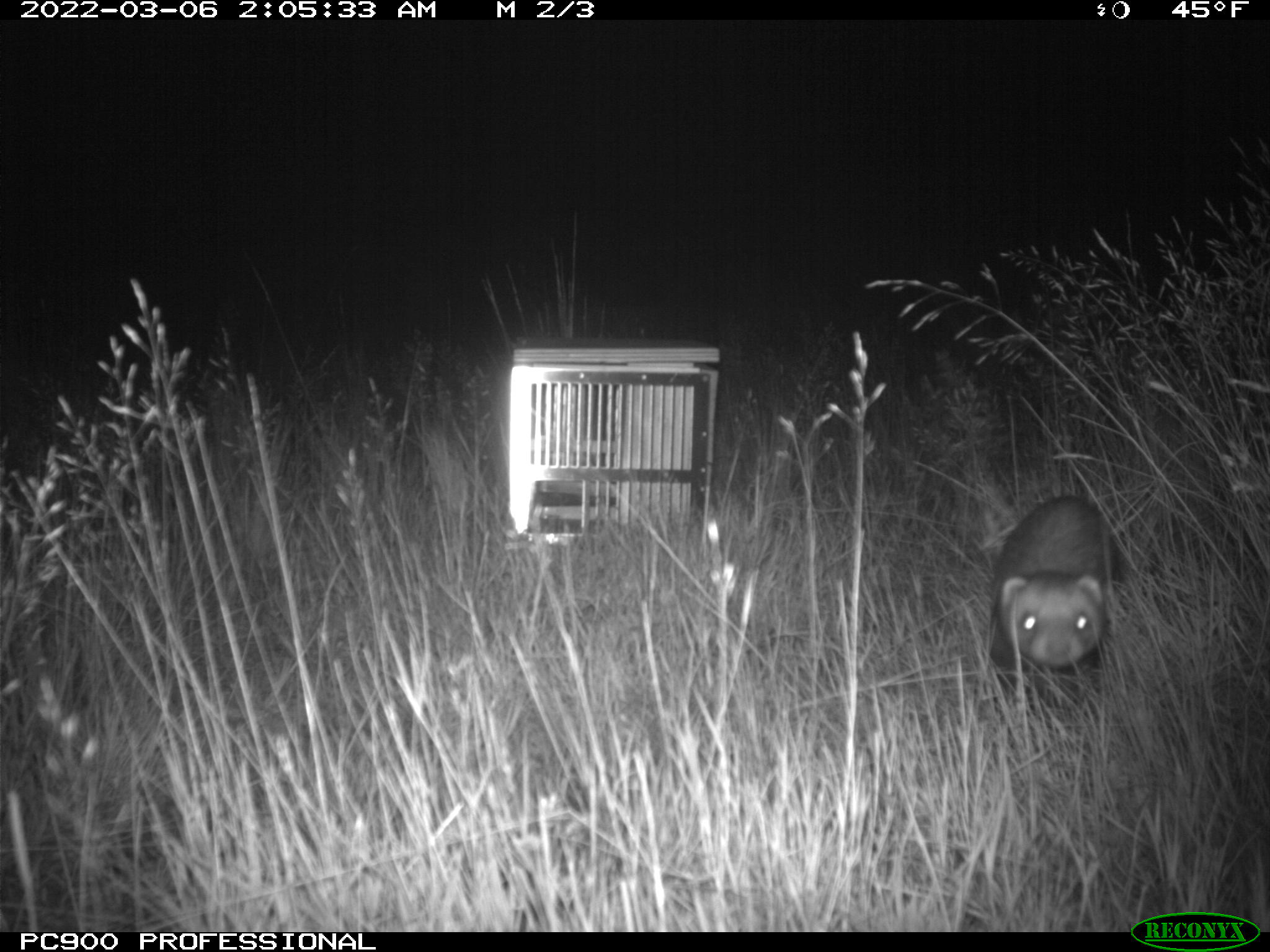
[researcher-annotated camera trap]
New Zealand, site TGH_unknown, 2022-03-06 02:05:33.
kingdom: Animalia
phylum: Chordata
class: Mammalia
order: Carnivora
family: Mustelidae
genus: Mustela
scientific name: Mustela furo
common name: ferret